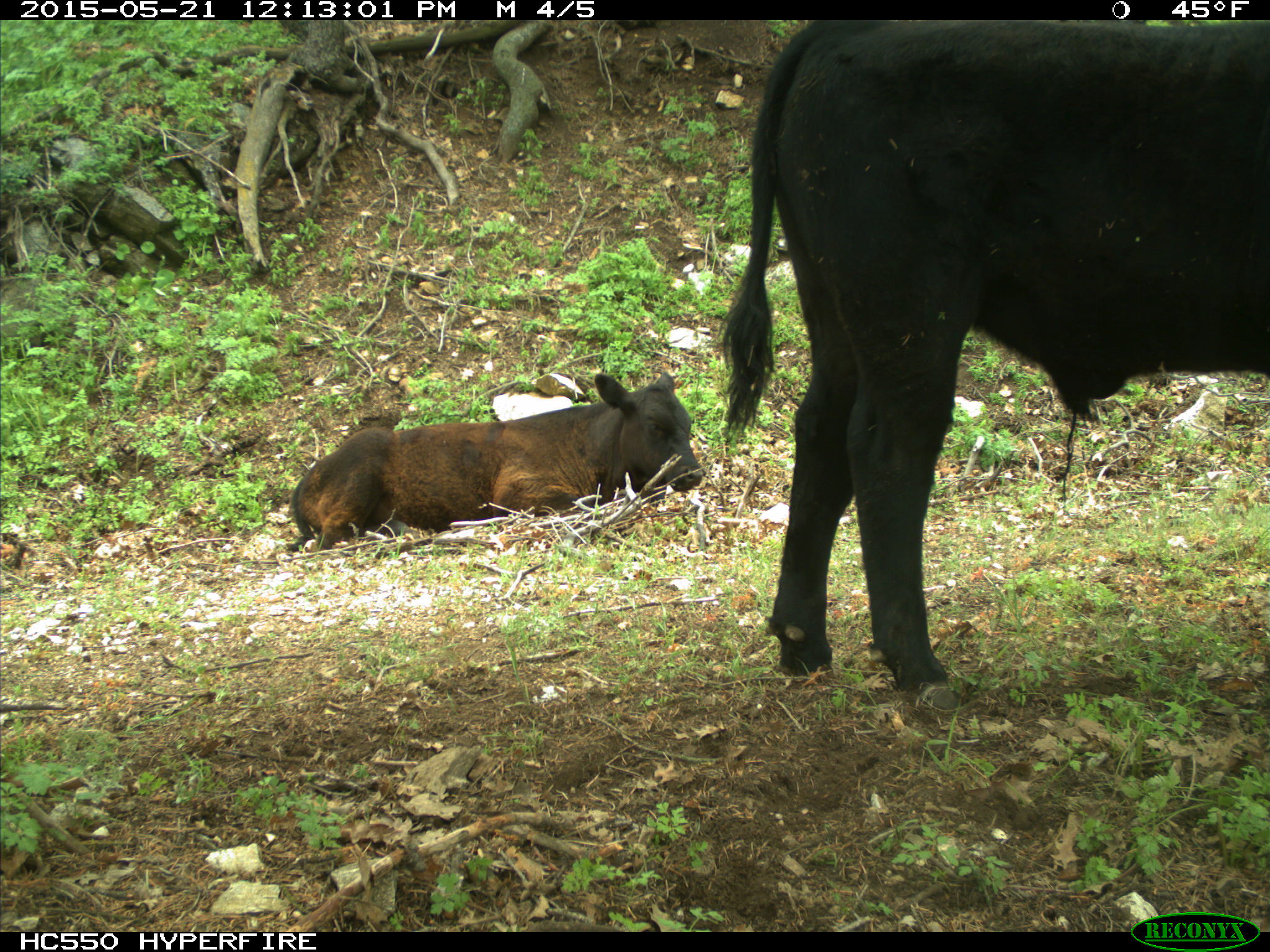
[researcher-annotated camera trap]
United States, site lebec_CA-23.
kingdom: Animalia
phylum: Chordata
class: Mammalia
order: Artiodactyla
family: Bovidae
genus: Bos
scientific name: Bos taurus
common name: domestic cow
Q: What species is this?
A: Bos taurus (domestic cow).